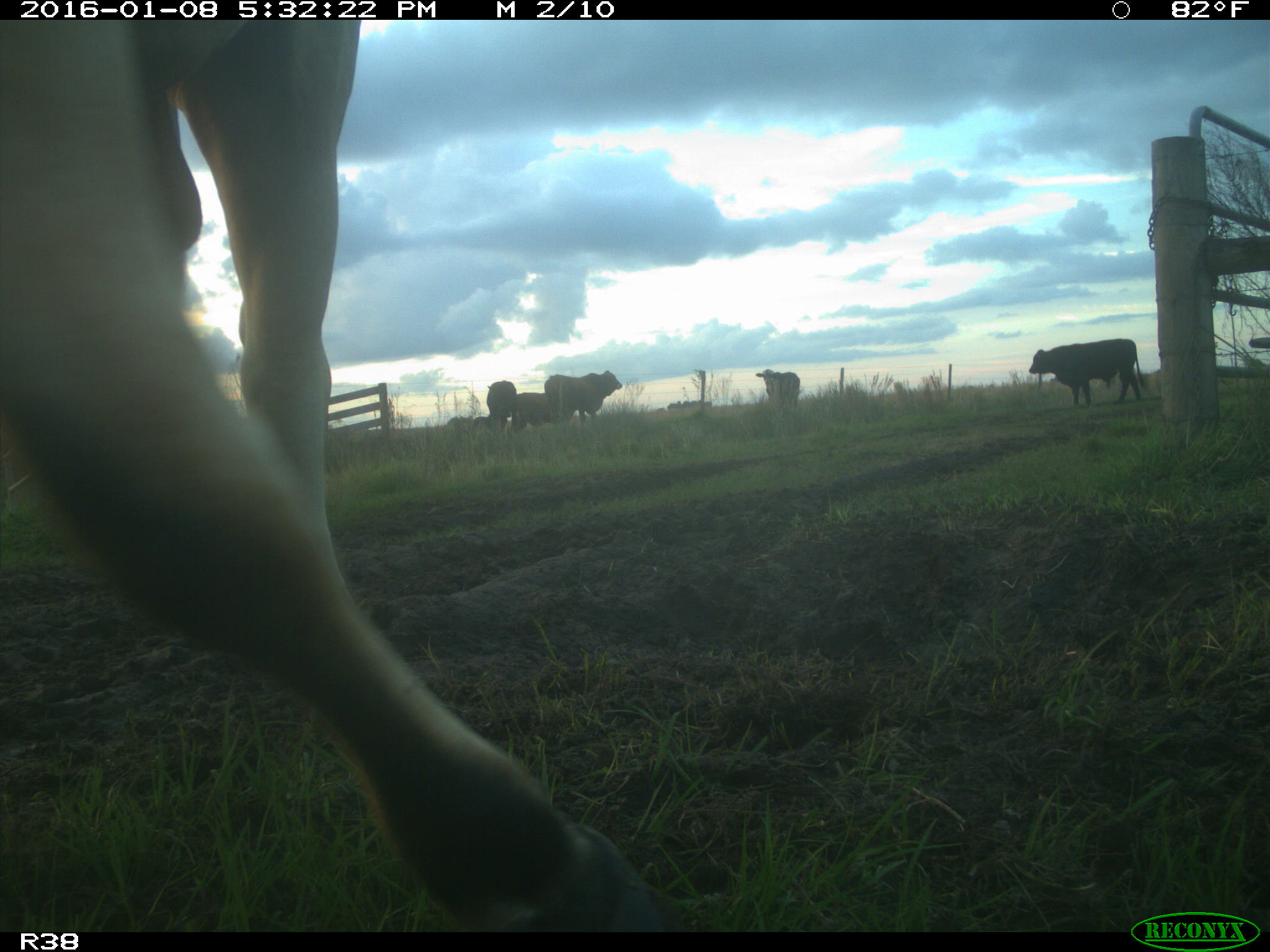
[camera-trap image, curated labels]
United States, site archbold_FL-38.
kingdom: Animalia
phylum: Chordata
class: Mammalia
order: Artiodactyla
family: Bovidae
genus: Bos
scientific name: Bos taurus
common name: domestic cow